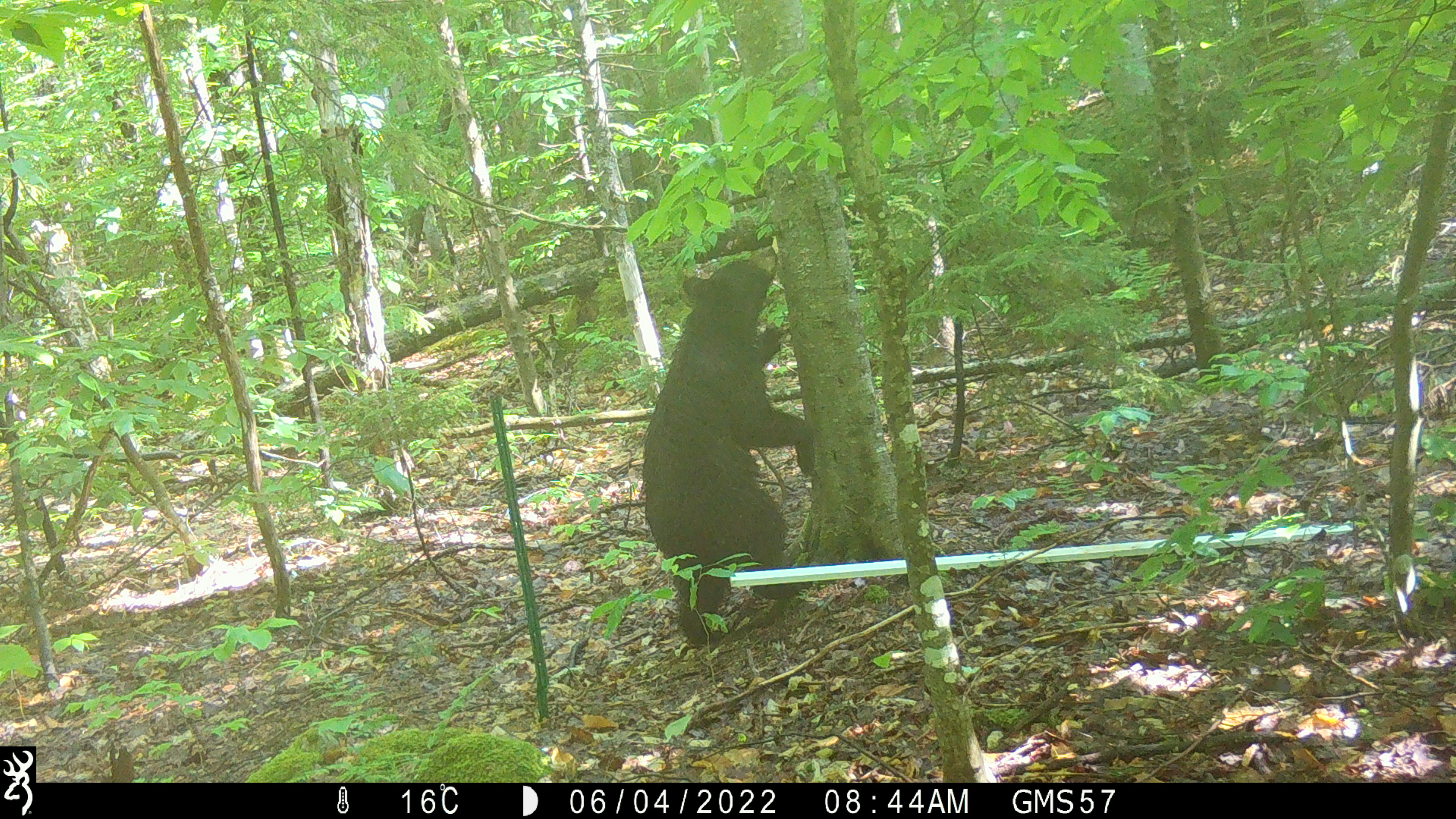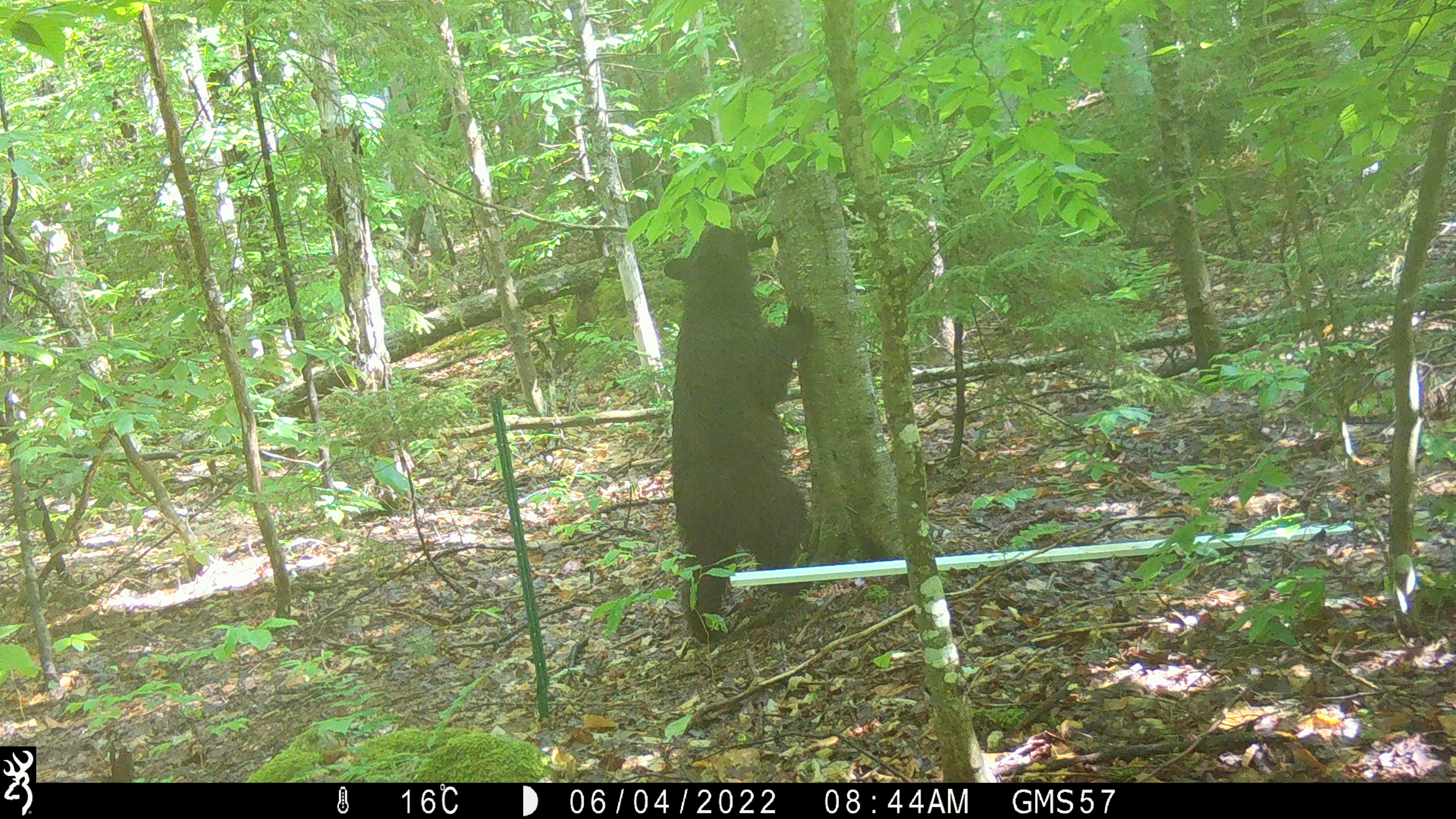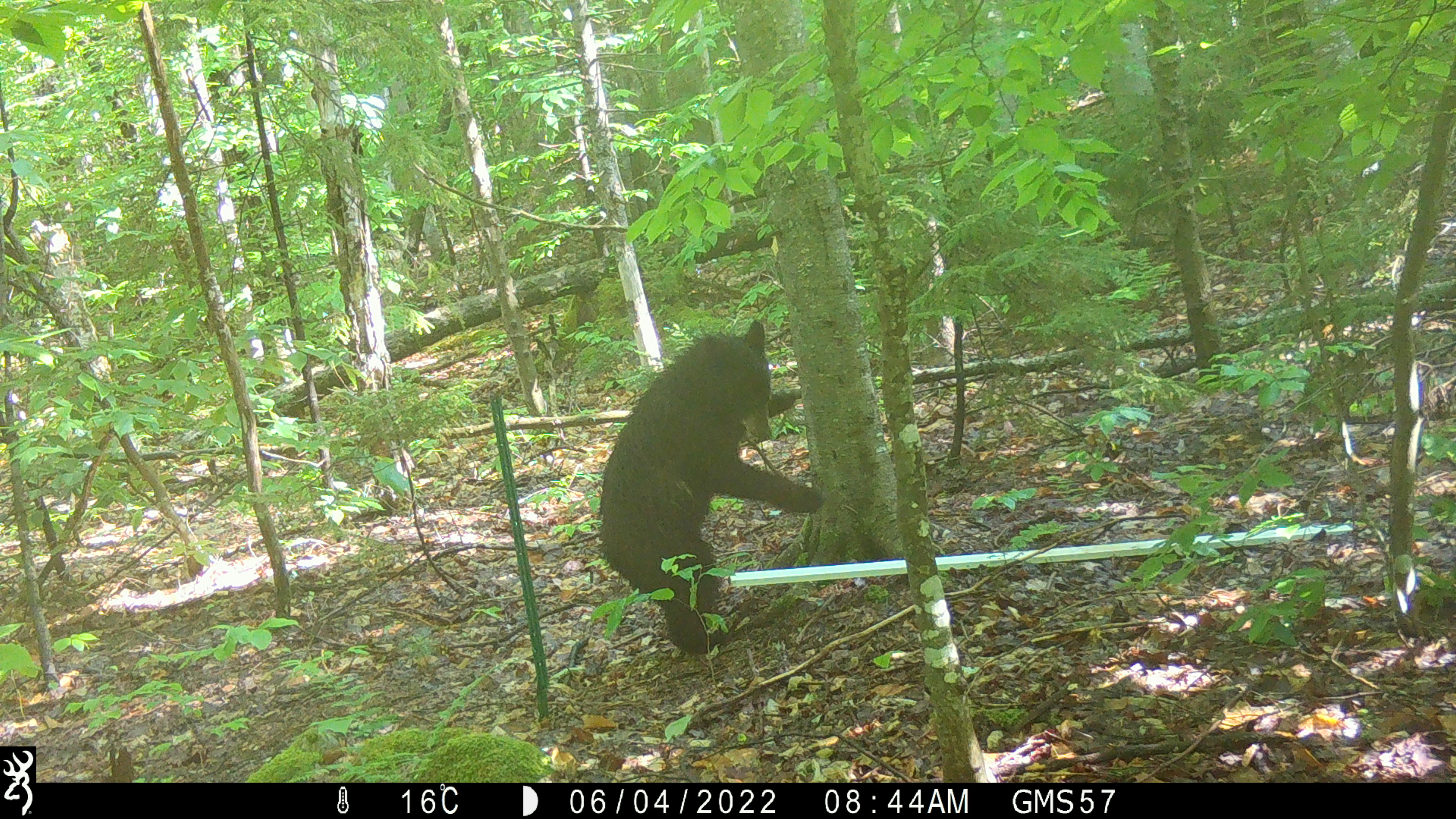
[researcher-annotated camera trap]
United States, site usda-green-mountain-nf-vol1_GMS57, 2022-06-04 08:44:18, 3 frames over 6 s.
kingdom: Animalia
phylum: Chordata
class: Mammalia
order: Carnivora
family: Ursidae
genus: Ursus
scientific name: Ursus americanus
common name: black bear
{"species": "black bear (Ursus americanus)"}